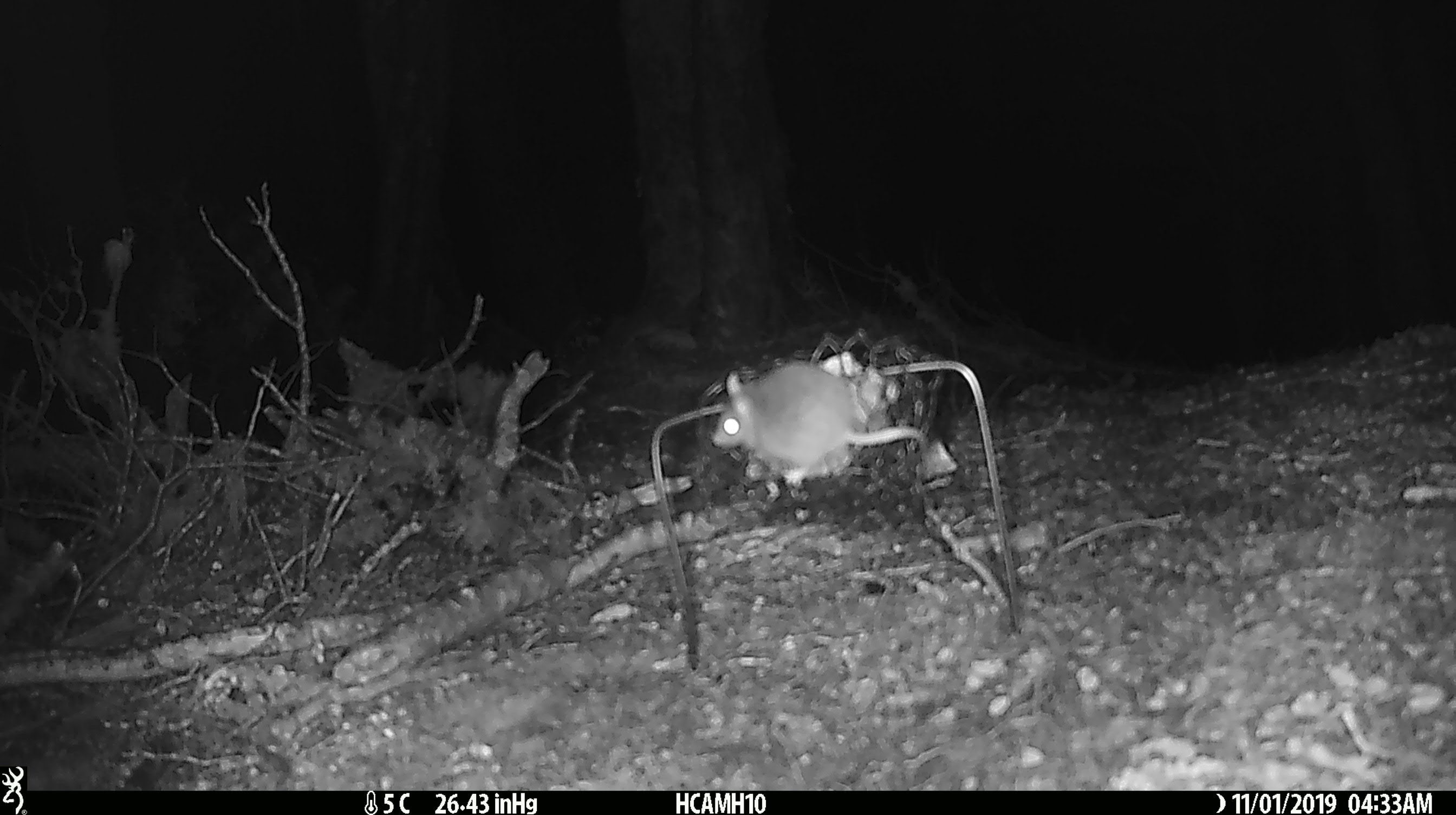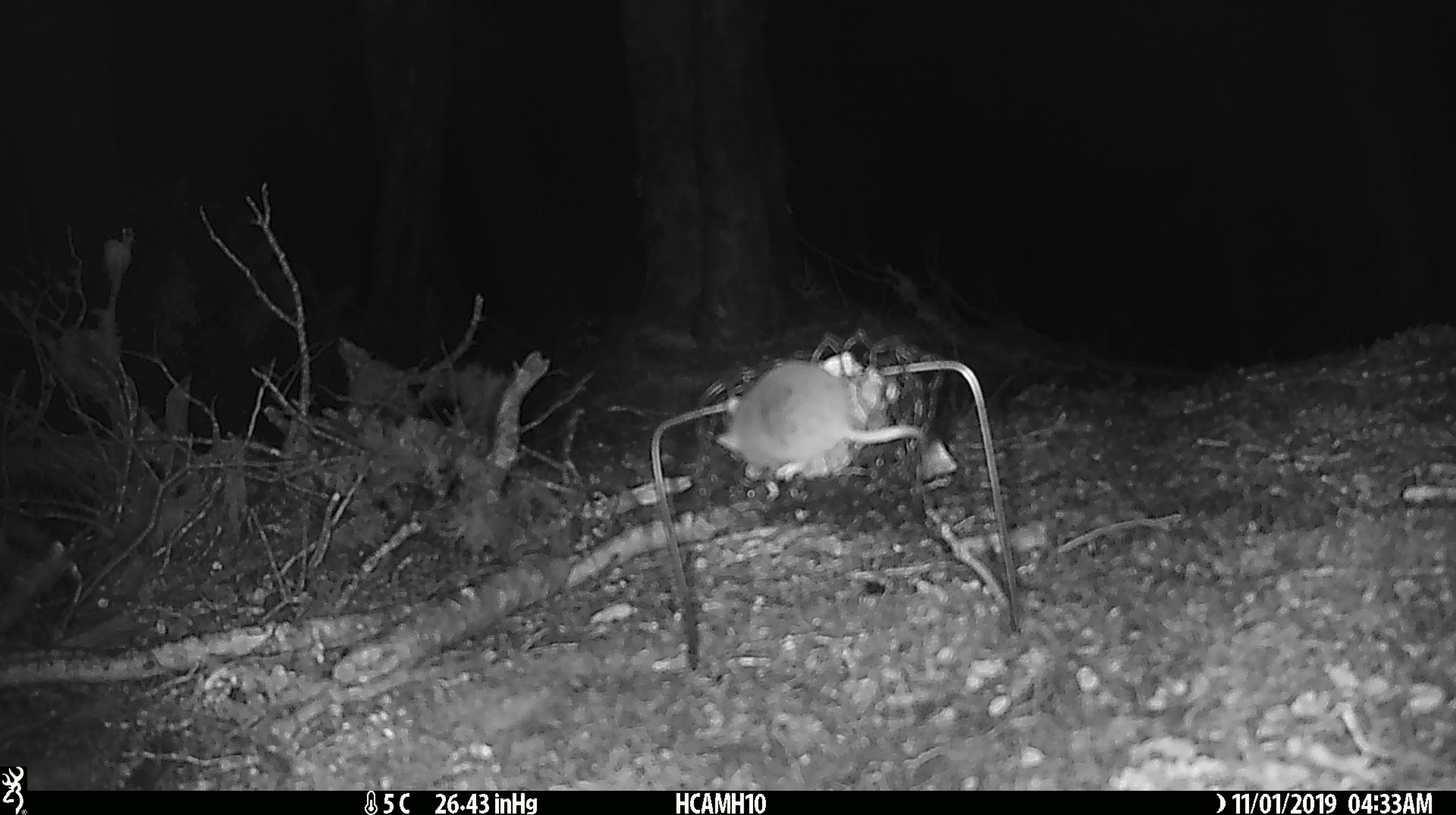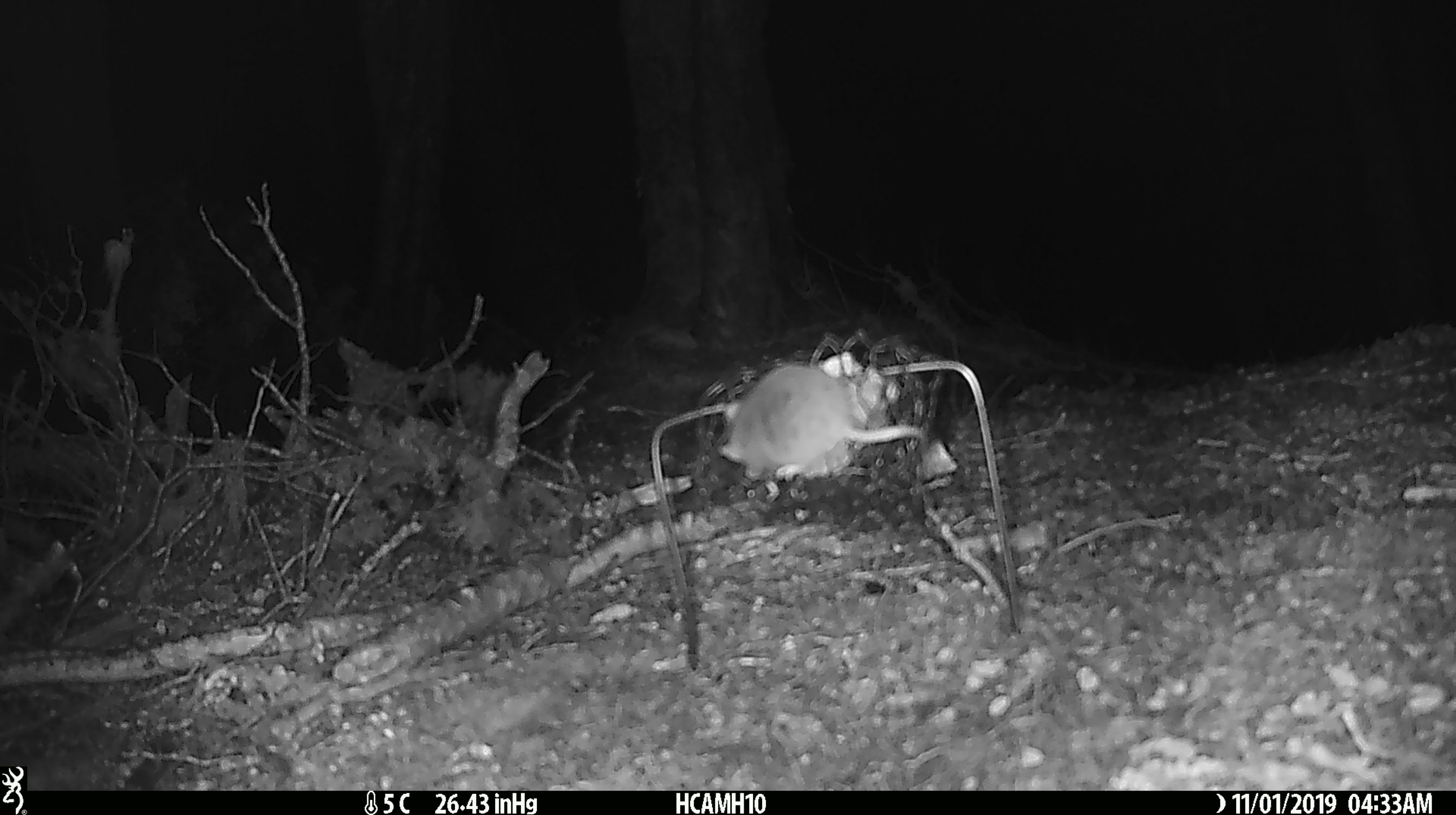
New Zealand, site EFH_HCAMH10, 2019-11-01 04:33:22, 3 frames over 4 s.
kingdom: Animalia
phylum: Chordata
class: Mammalia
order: Rodentia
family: Muridae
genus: Mus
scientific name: Mus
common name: mouse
Mouse (Mus).